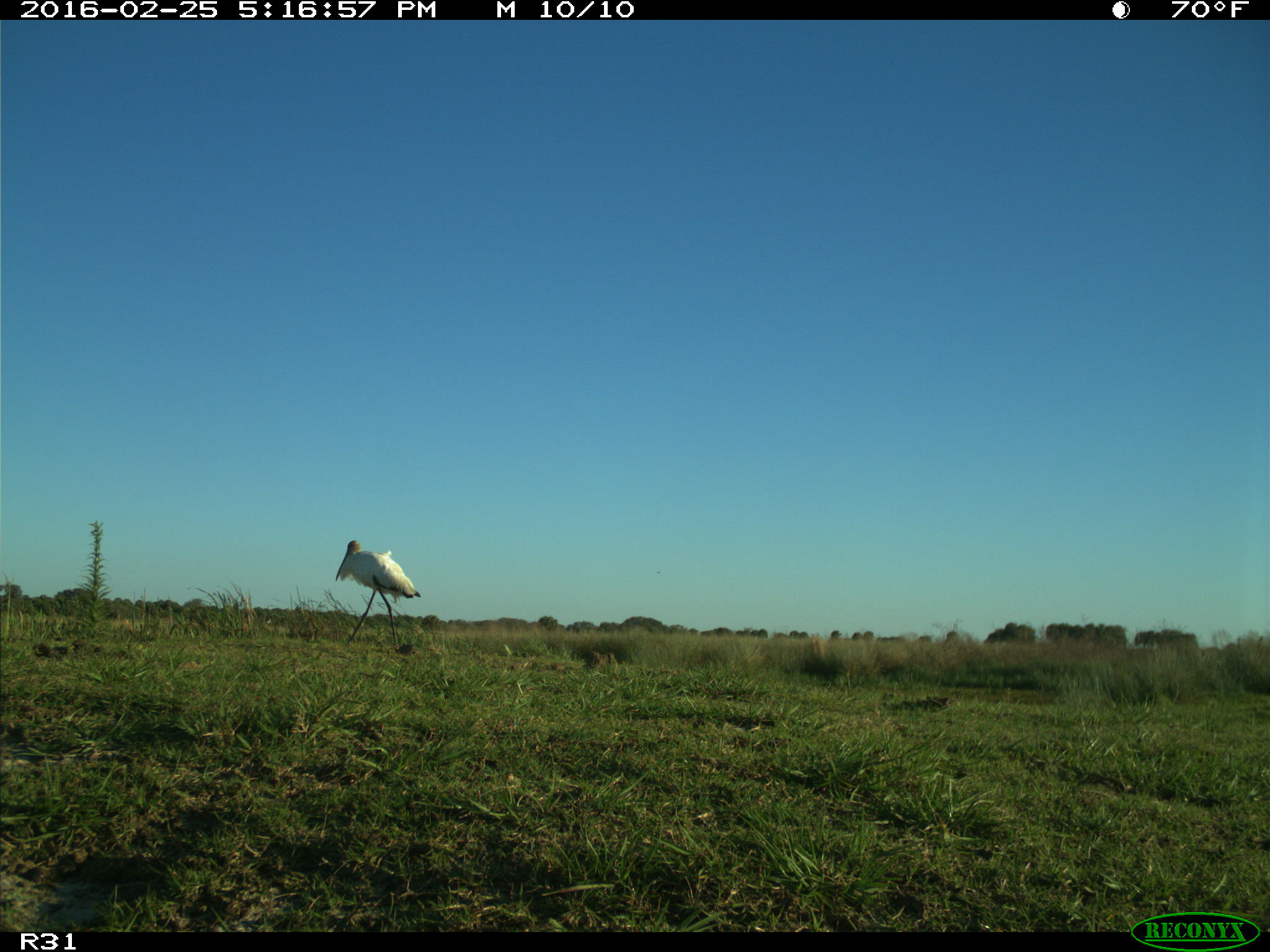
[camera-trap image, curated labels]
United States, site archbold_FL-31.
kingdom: Animalia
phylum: Chordata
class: Aves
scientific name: Aves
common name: birds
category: unidentified bird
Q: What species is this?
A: Unidentified bird (birds) (Aves).